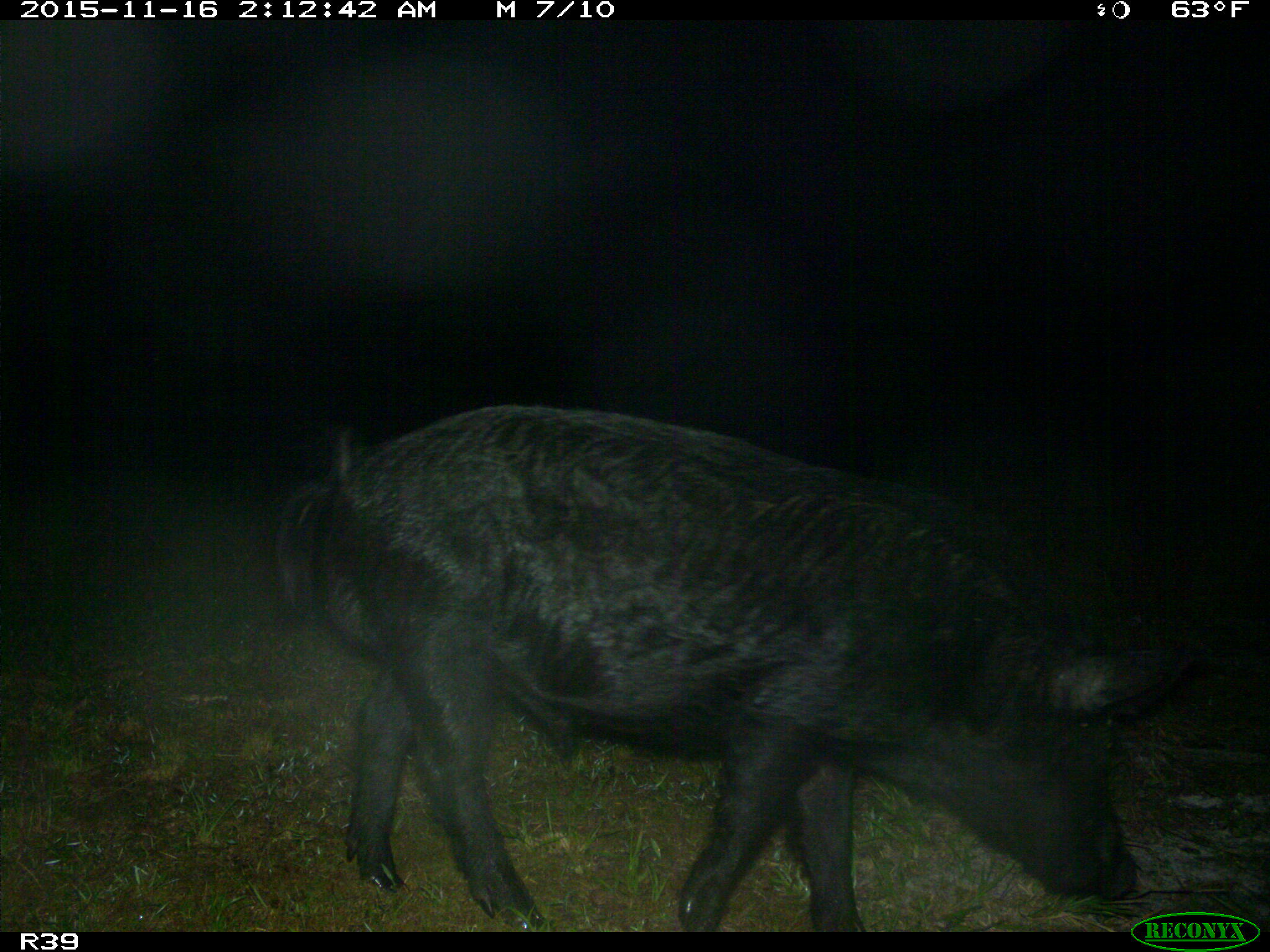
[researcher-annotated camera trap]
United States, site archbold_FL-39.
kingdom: Animalia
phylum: Chordata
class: Mammalia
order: Artiodactyla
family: Suidae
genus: Sus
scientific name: Sus scrofa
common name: wild boar